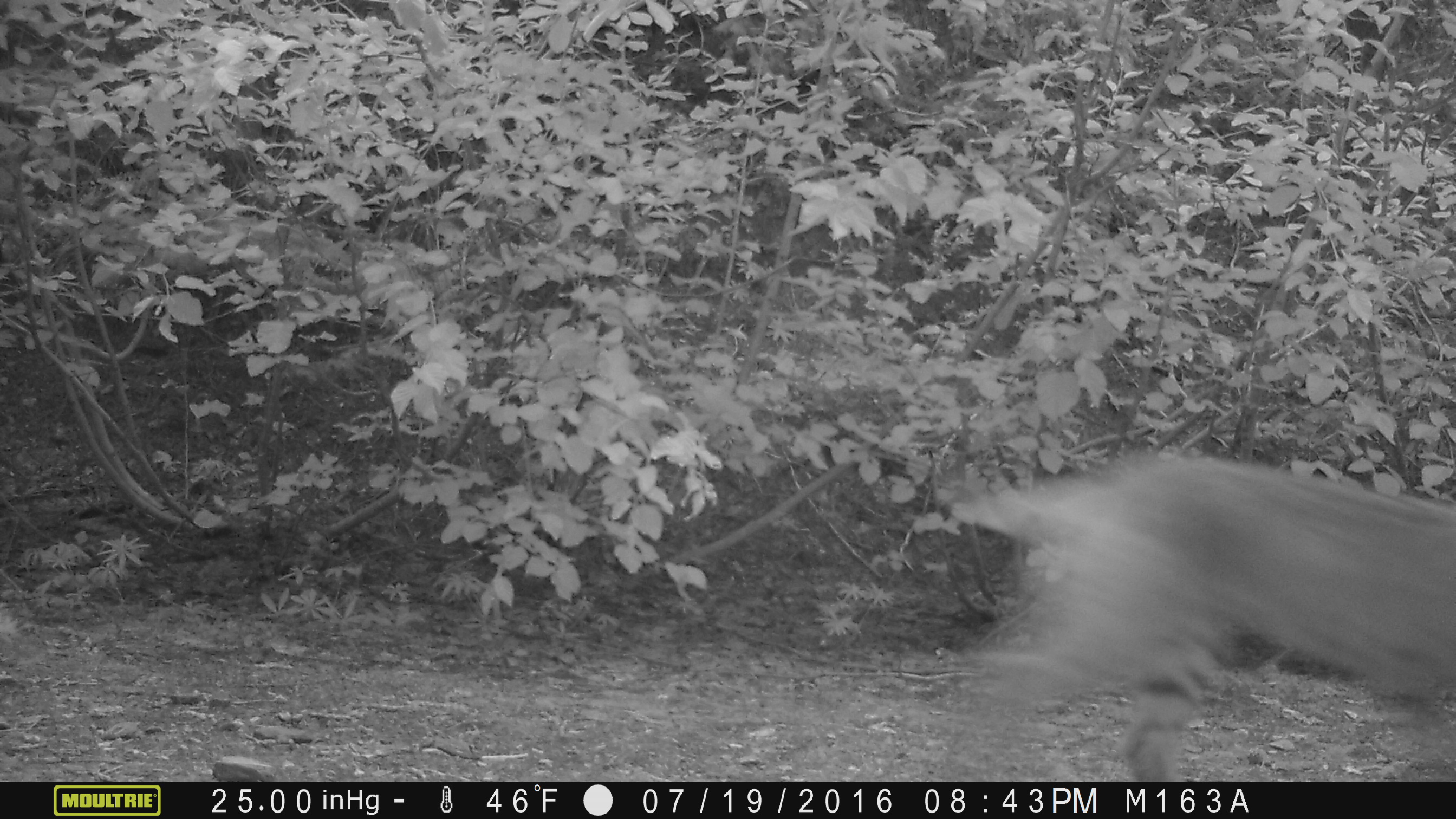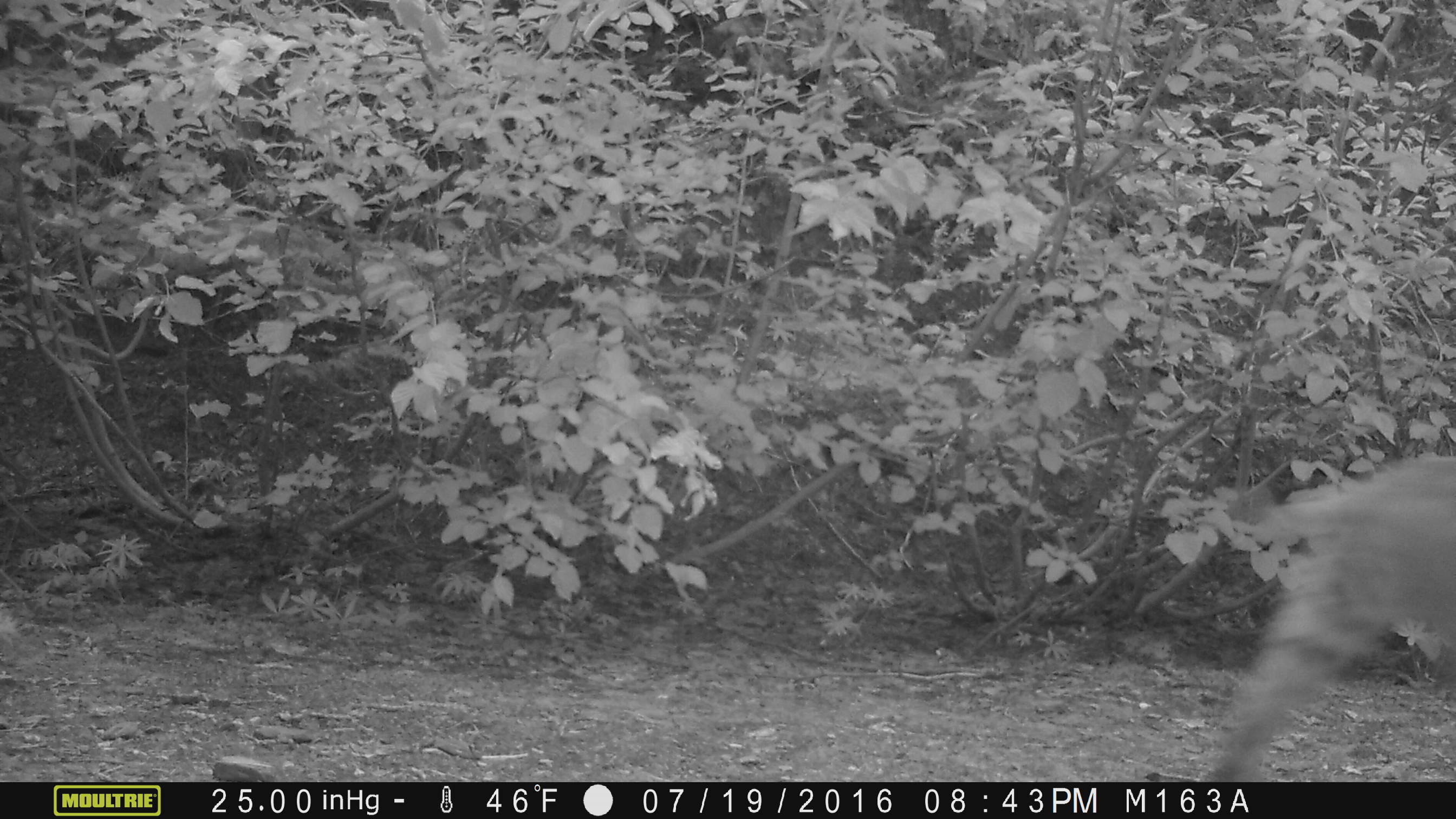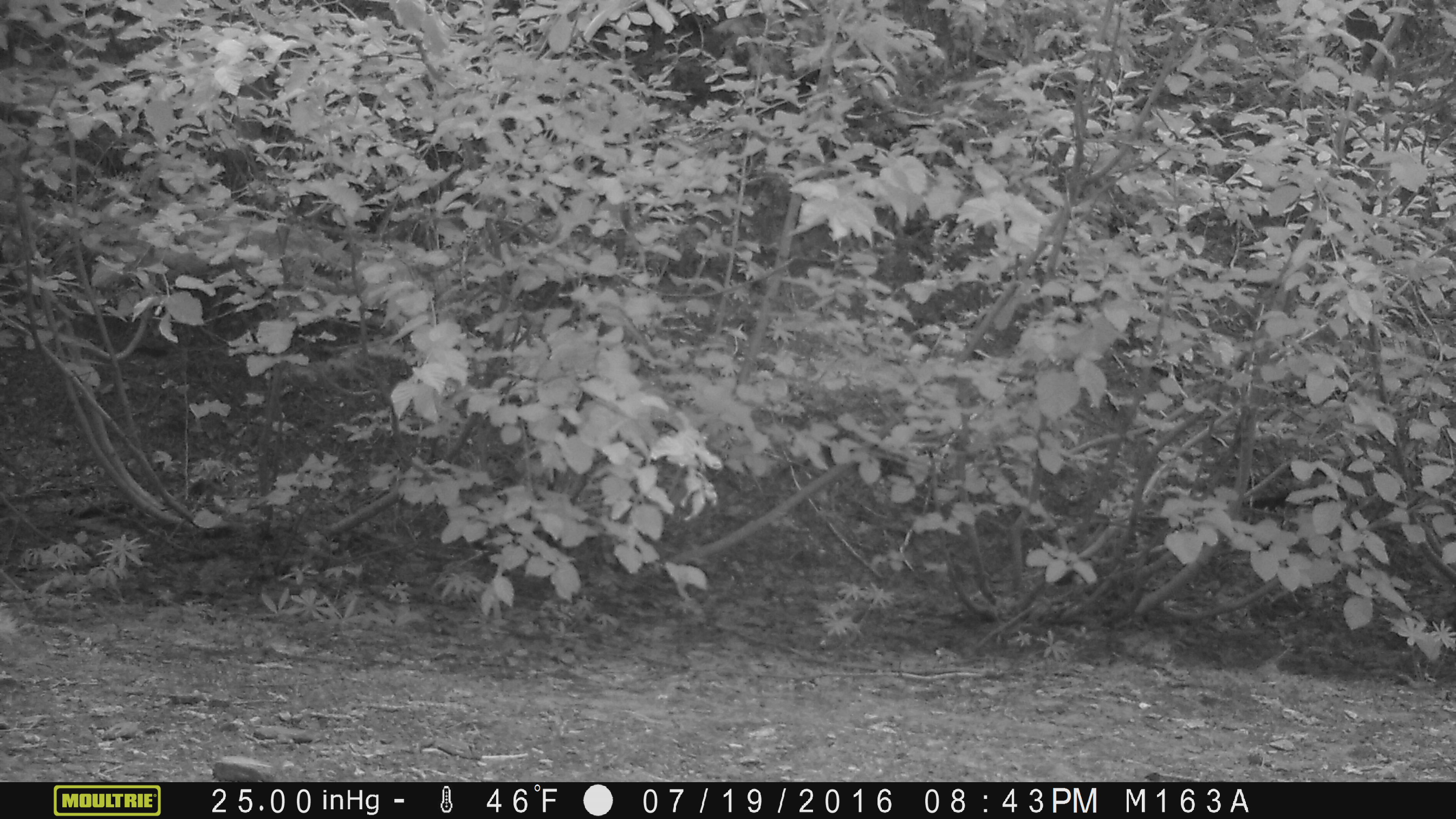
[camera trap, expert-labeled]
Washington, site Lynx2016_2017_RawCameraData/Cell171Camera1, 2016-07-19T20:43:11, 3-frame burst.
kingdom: Animalia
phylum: Chordata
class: Mammalia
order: Carnivora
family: Felidae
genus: Lynx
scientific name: Lynx rufus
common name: bobcat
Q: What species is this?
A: Lynx rufus (bobcat).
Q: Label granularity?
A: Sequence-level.